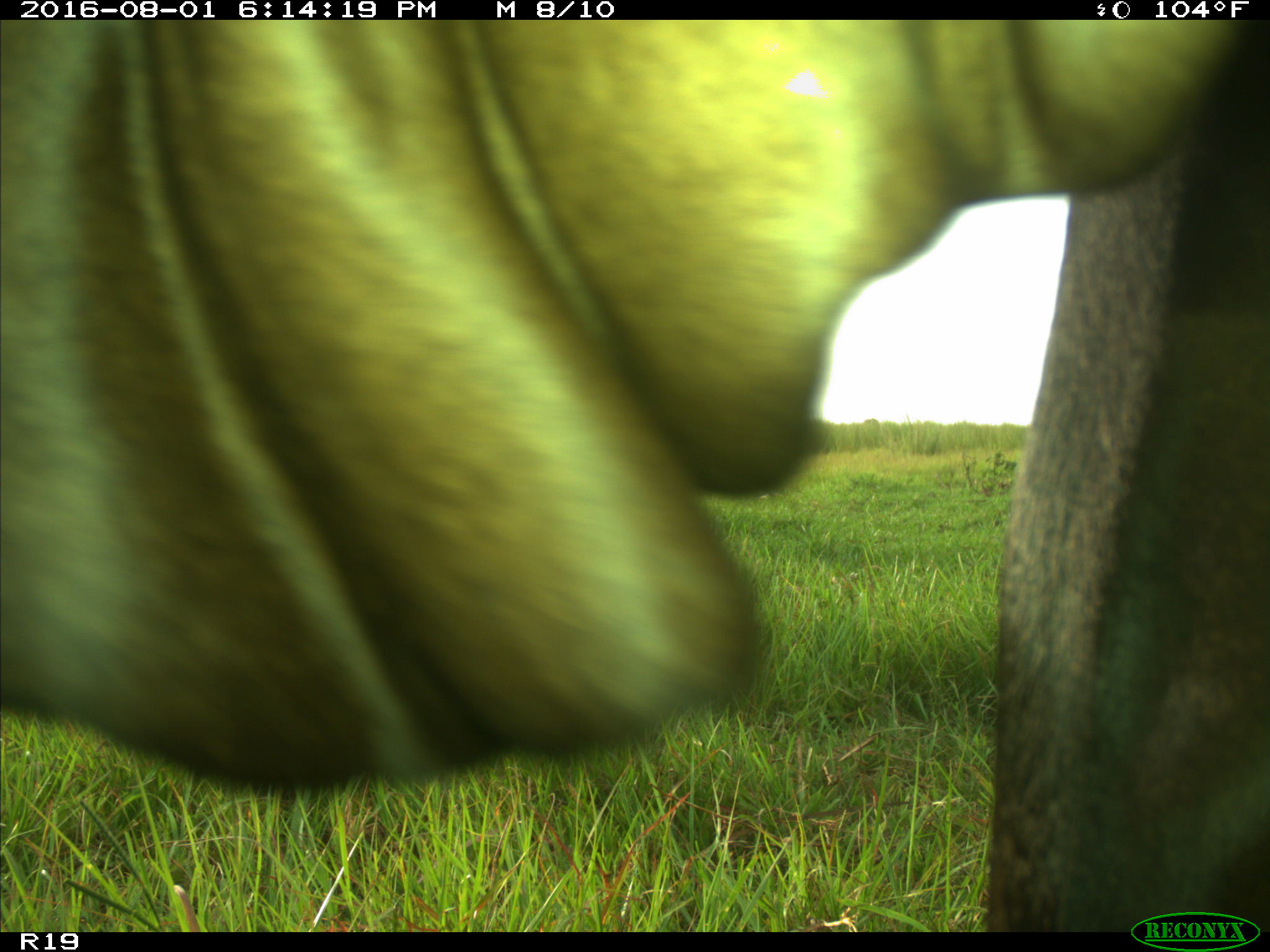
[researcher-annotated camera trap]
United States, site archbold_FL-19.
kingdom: Animalia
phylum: Chordata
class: Mammalia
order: Artiodactyla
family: Bovidae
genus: Bos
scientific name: Bos taurus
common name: domestic cow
Bos taurus (domestic cow).